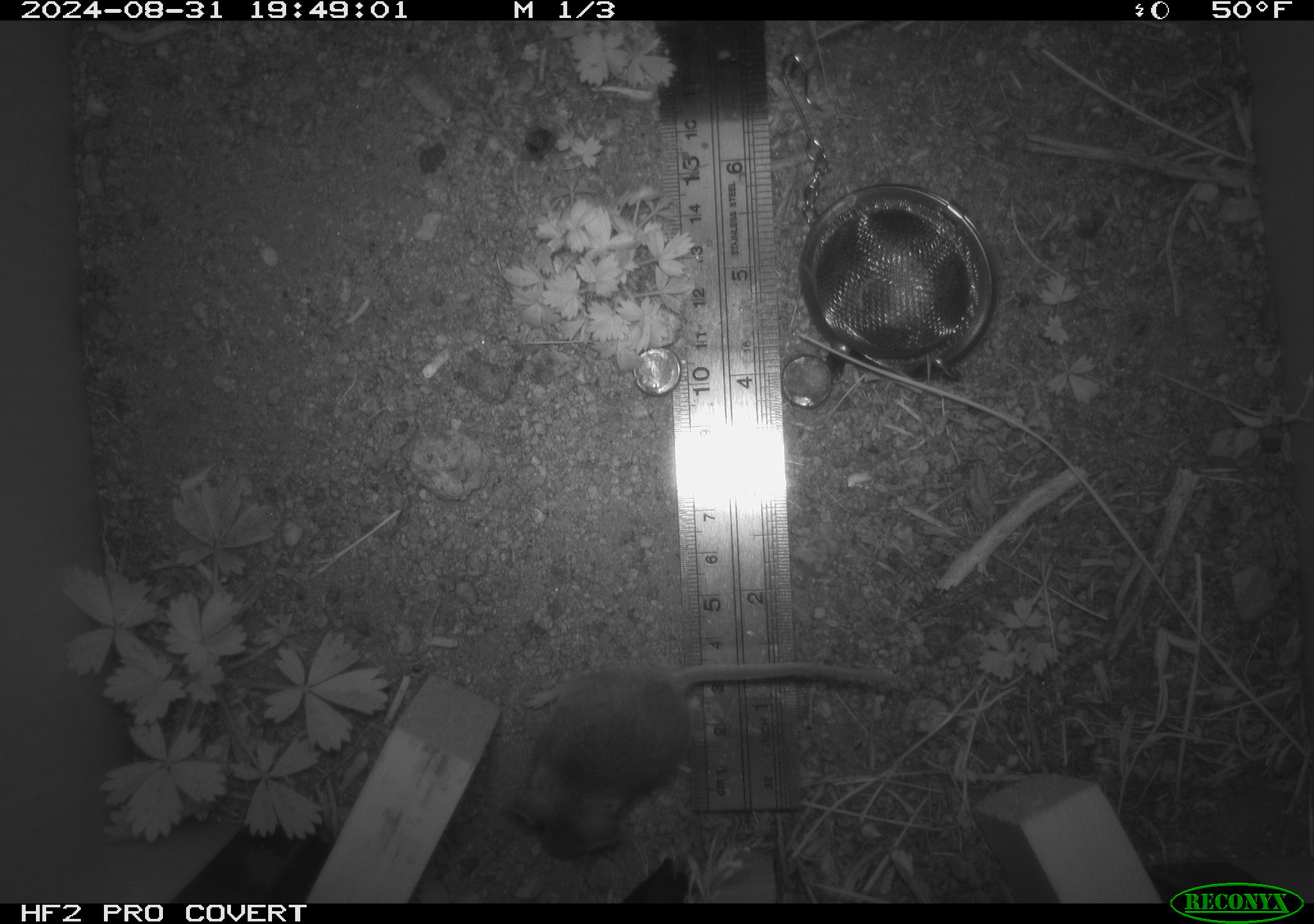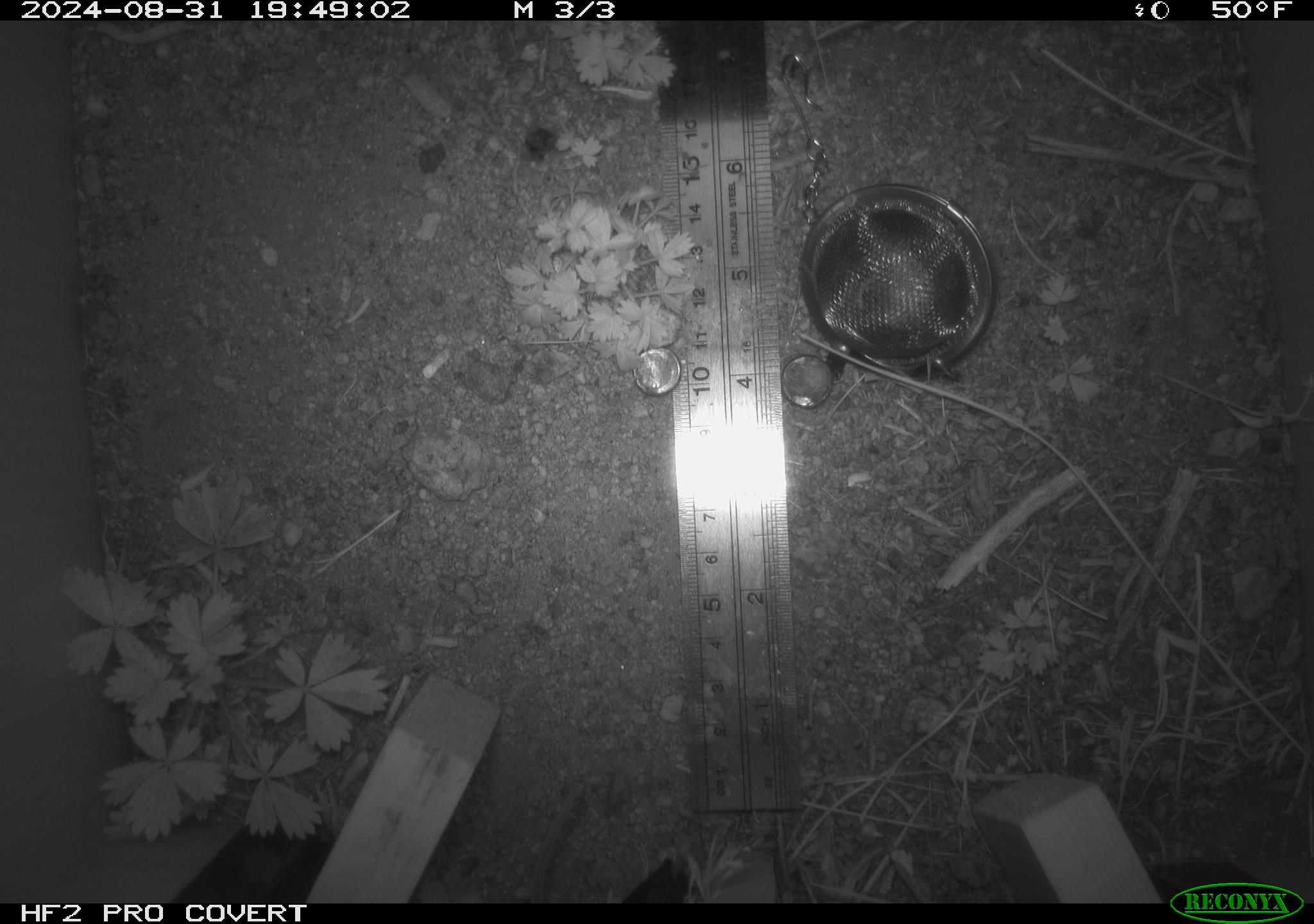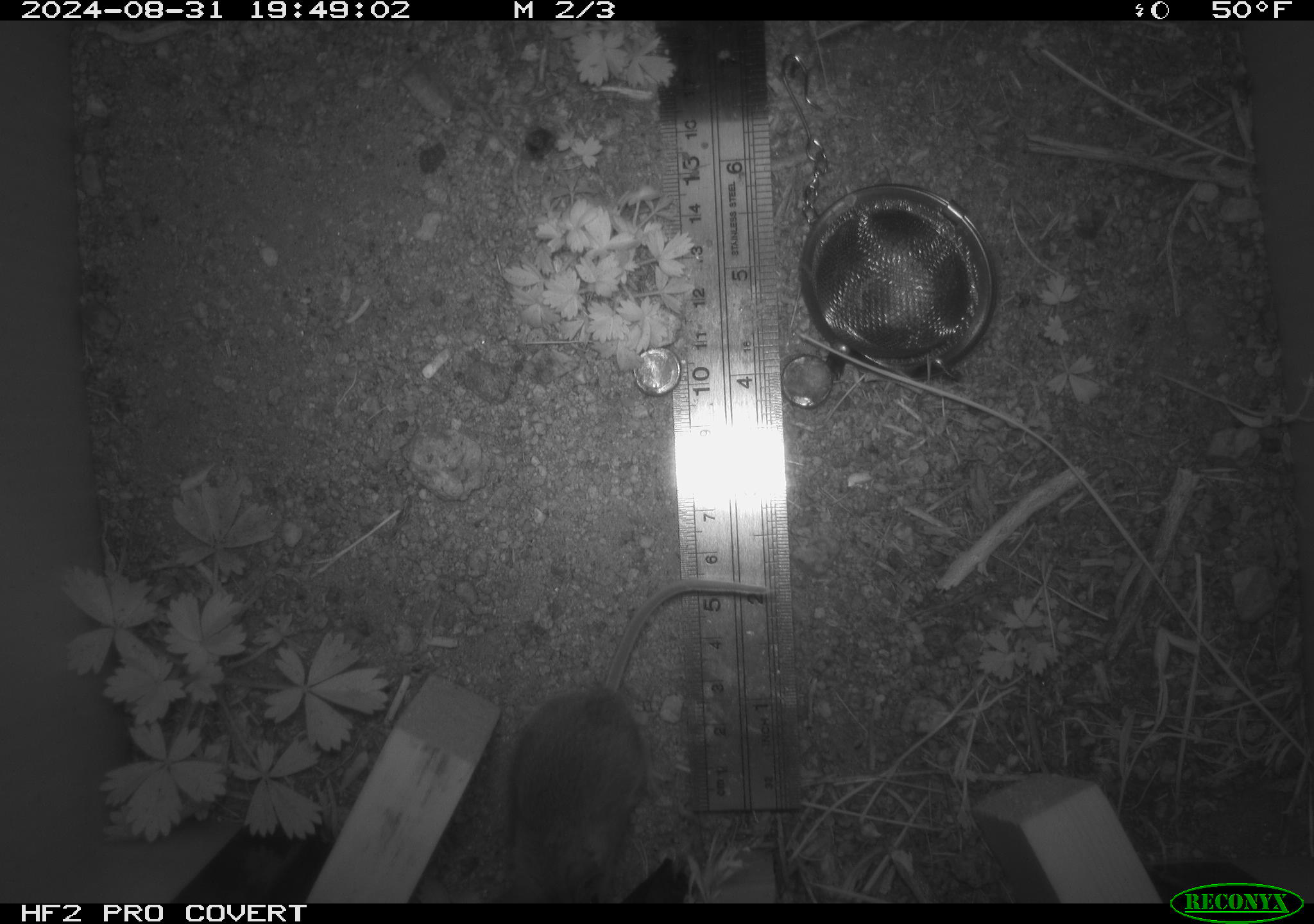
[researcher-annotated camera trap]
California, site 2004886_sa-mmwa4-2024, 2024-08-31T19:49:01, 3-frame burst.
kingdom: Animalia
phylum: Chordata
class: Mammalia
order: Rodentia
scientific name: Rodentia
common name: mouse species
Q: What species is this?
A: Mouse species (Rodentia).